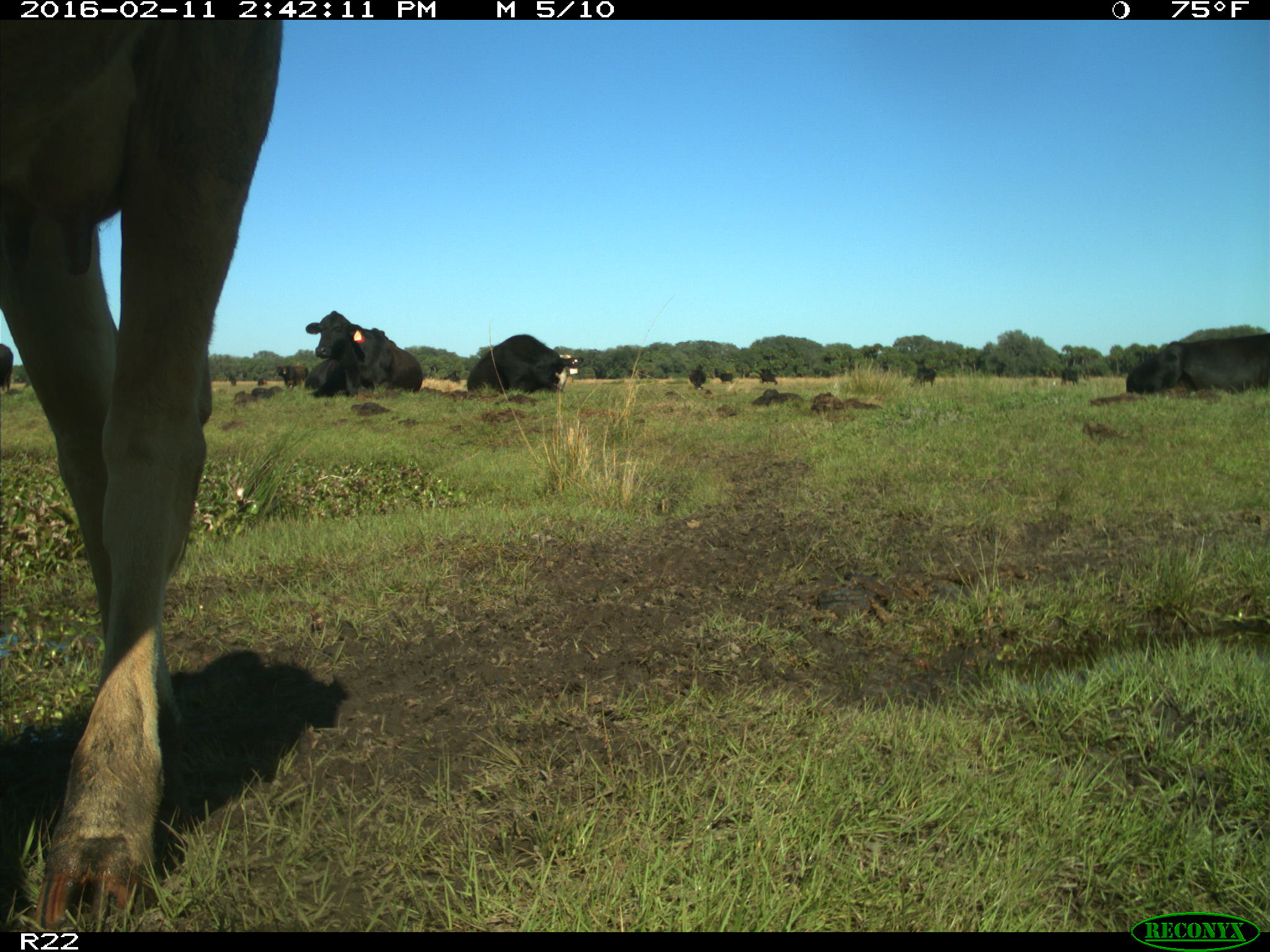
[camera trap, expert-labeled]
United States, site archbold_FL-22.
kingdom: Animalia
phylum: Chordata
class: Mammalia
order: Artiodactyla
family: Bovidae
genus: Bos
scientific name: Bos taurus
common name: domestic cow